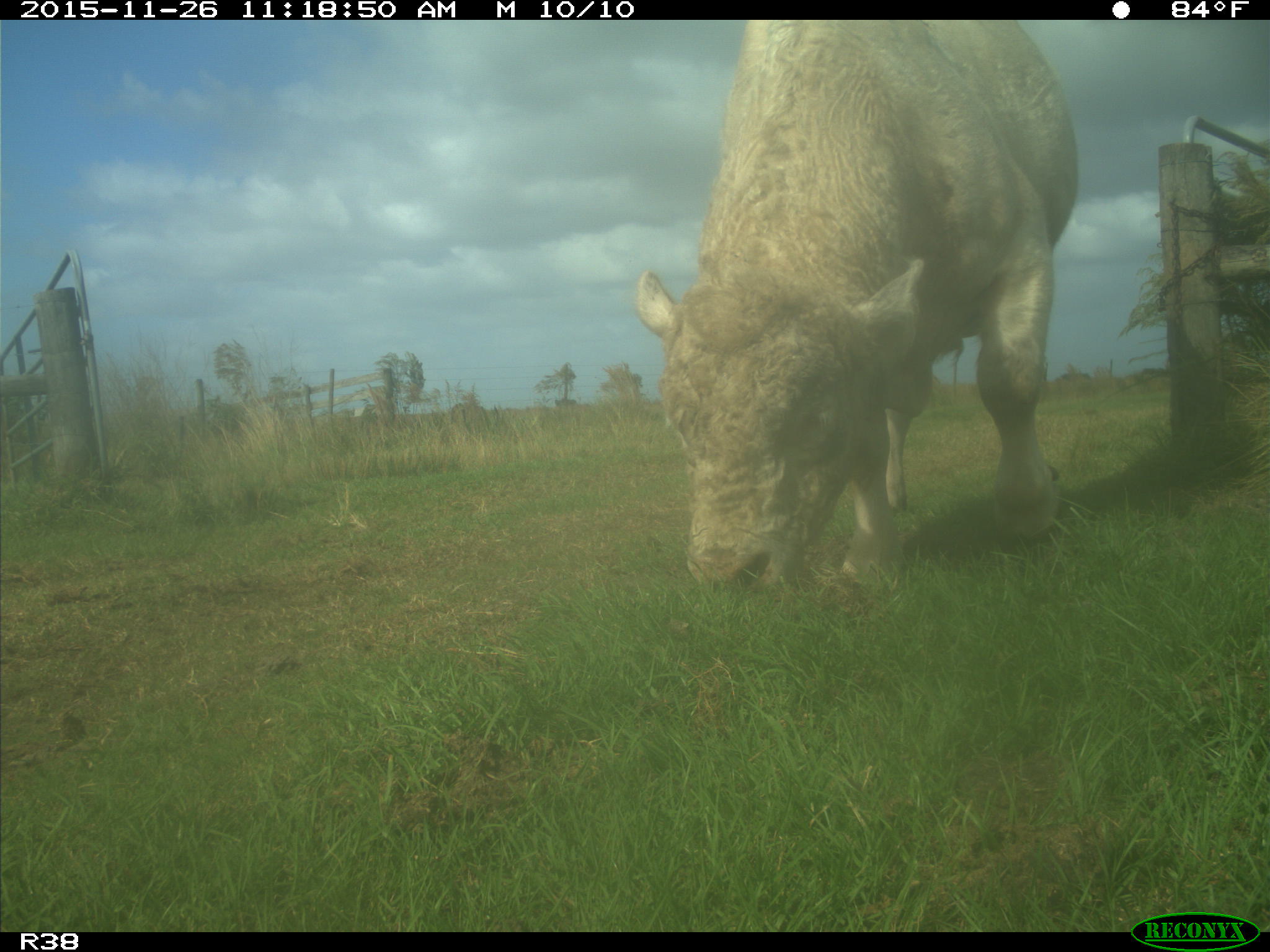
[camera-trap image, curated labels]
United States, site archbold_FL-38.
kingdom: Animalia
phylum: Chordata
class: Mammalia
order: Artiodactyla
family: Bovidae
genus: Bos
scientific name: Bos taurus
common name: domestic cow